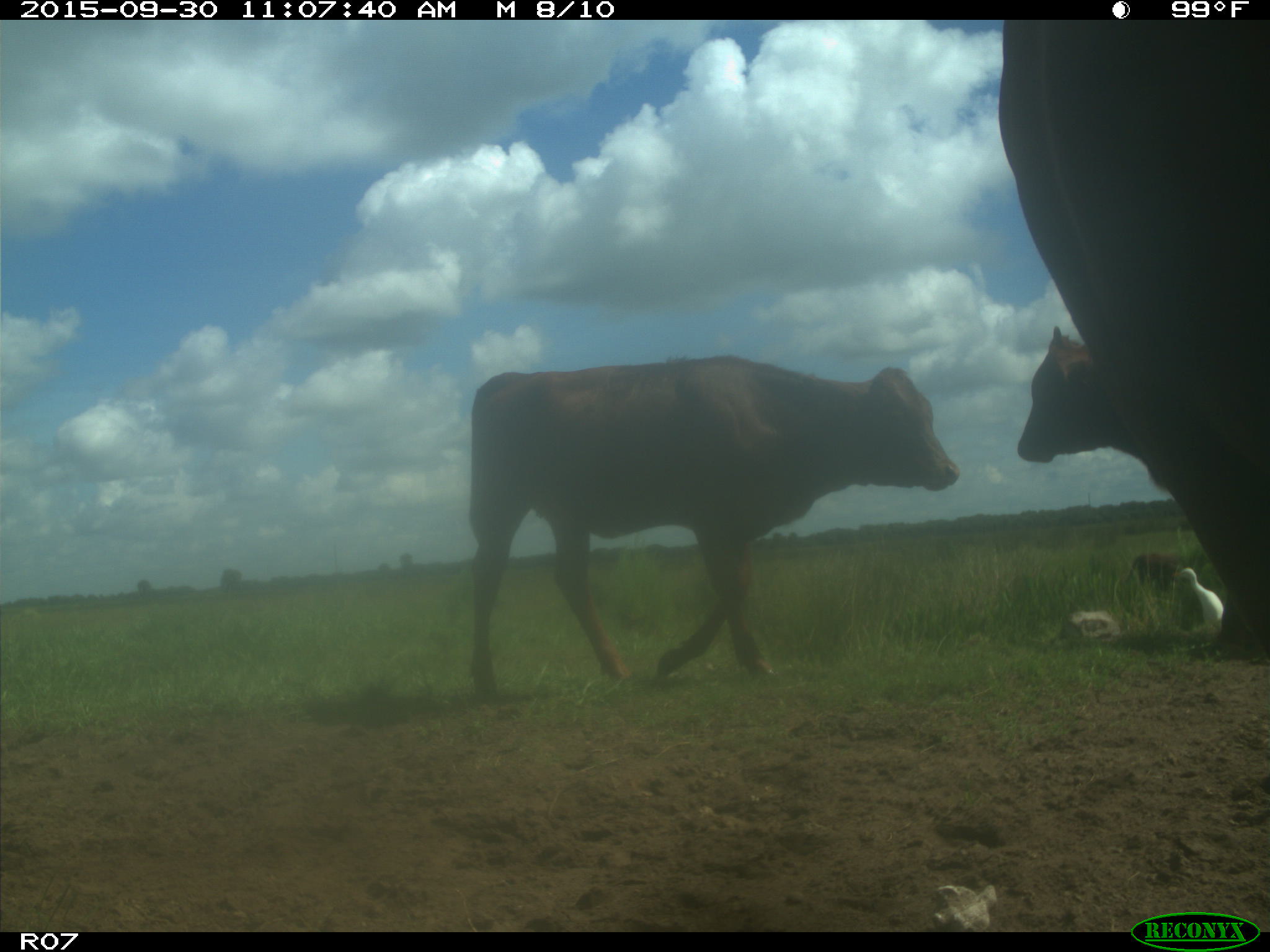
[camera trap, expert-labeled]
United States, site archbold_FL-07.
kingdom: Animalia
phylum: Chordata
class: Mammalia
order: Artiodactyla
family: Bovidae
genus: Bos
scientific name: Bos taurus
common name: domestic cow